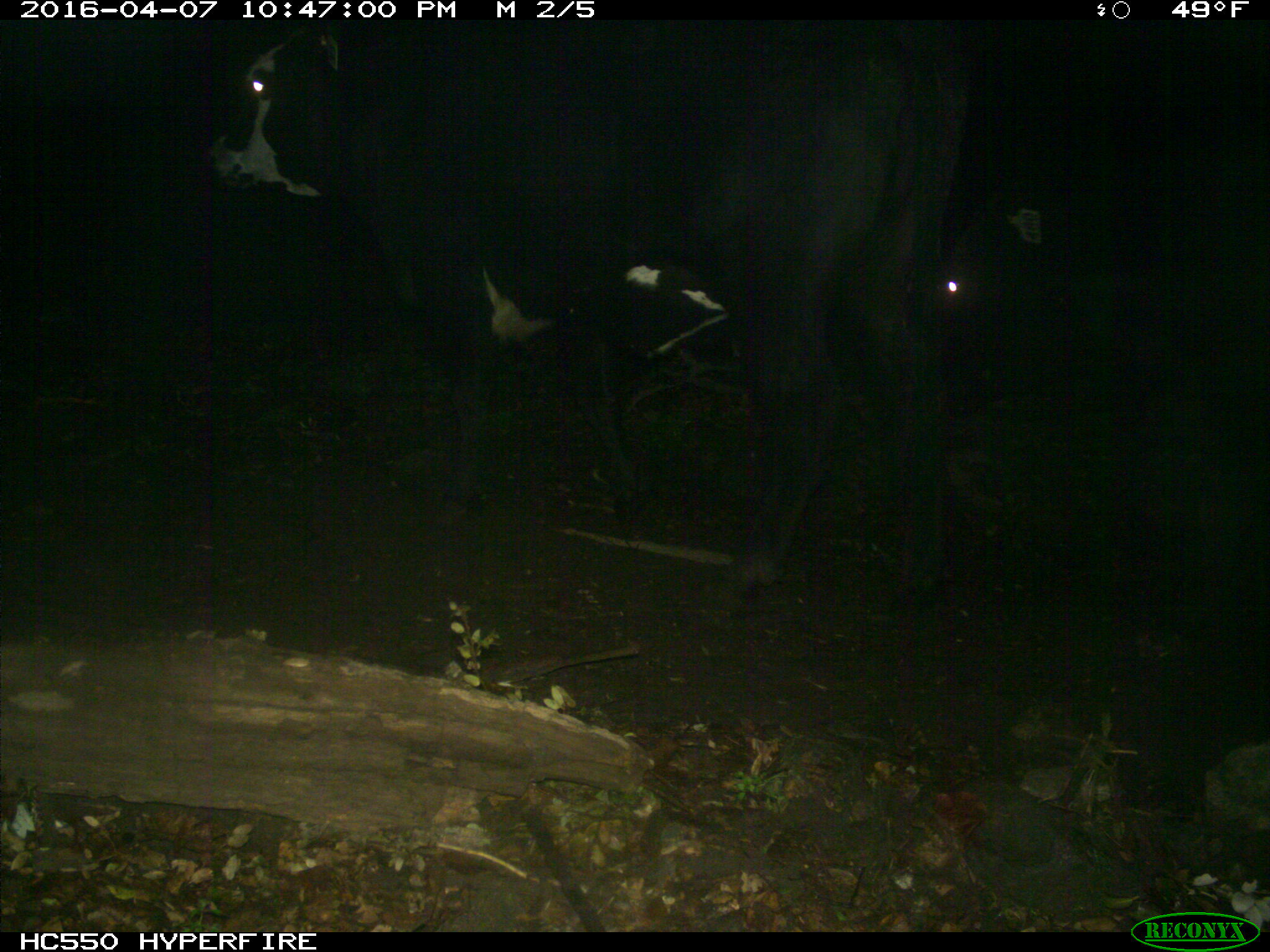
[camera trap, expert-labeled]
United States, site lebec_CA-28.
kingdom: Animalia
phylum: Chordata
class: Mammalia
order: Artiodactyla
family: Bovidae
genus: Bos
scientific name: Bos taurus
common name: domestic cow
Bos taurus (domestic cow).